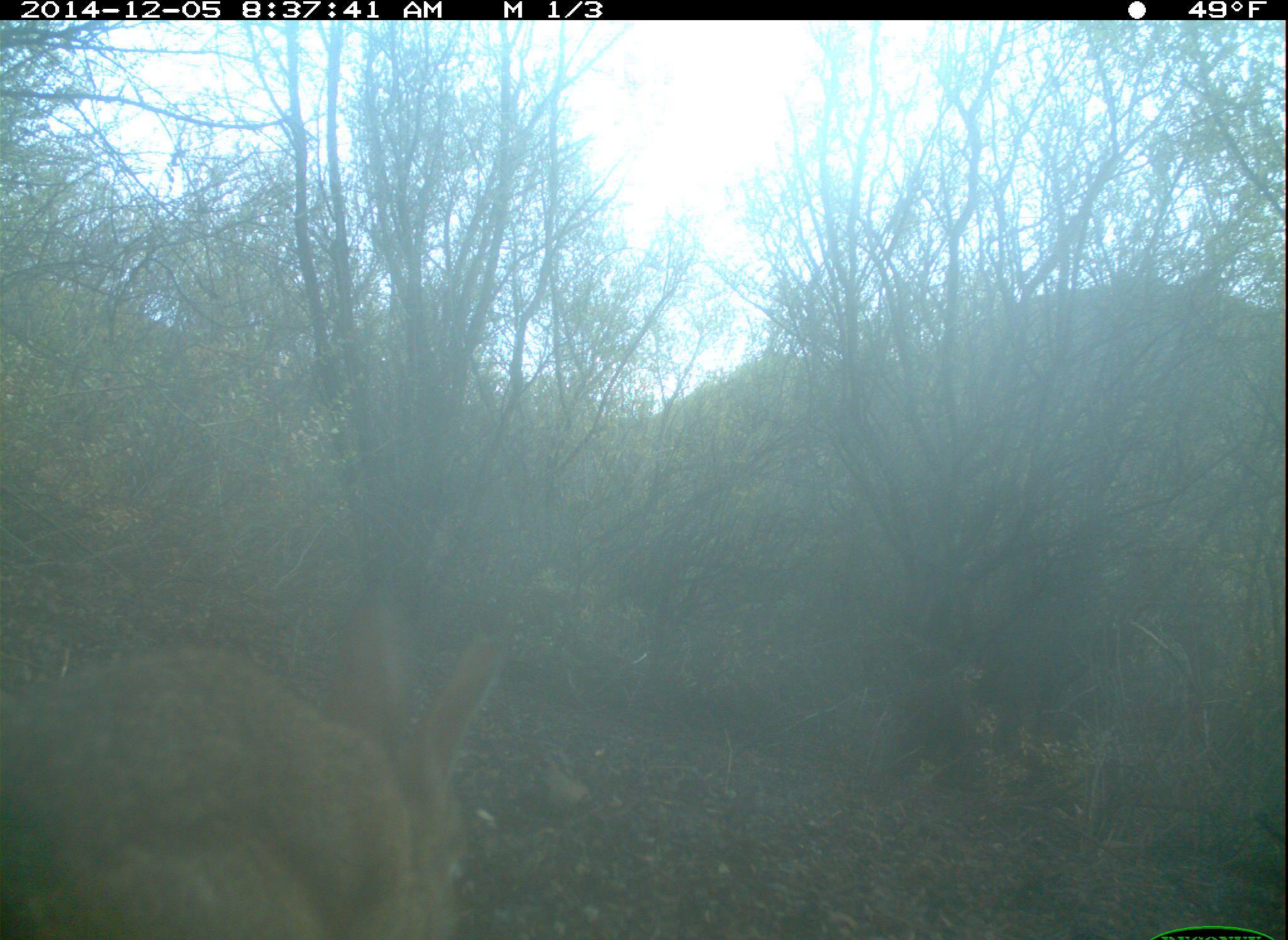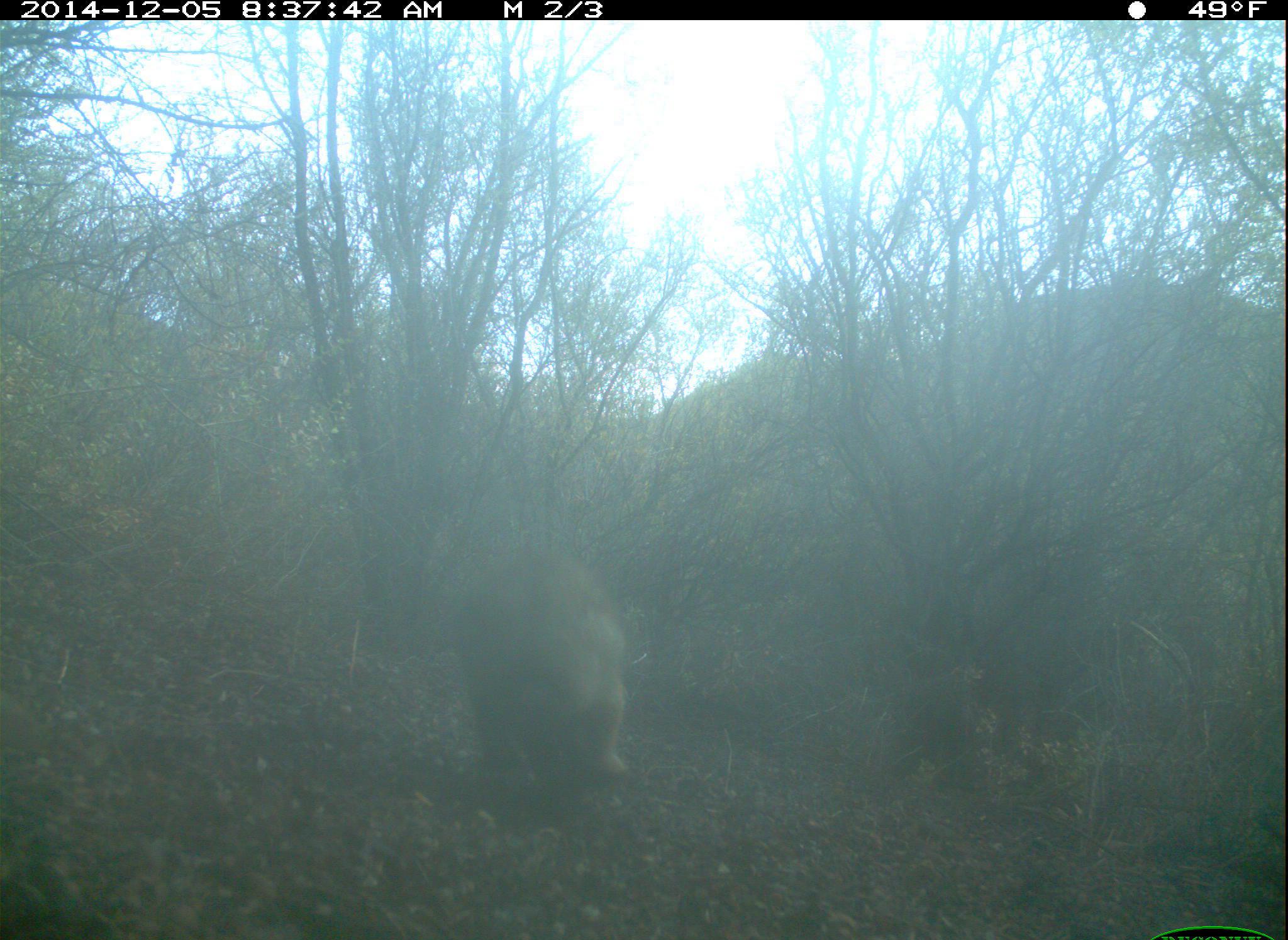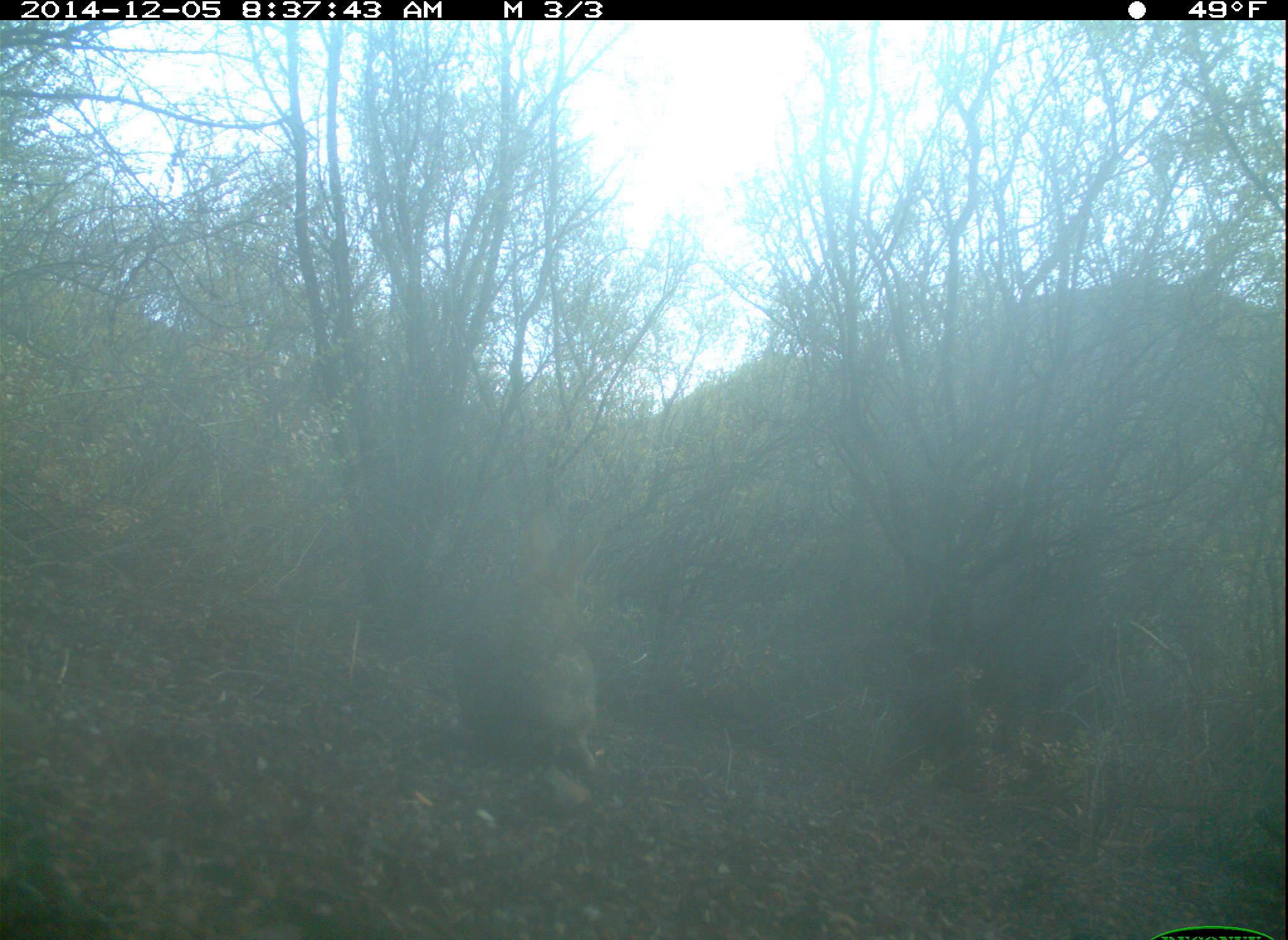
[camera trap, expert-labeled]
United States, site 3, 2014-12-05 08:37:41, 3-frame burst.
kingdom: Animalia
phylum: Chordata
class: Mammalia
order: Lagomorpha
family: Leporidae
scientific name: Leporidae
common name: rabbits and hares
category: rabbit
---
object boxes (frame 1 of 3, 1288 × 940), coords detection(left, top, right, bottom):
rabbit: detection(0, 608, 513, 939)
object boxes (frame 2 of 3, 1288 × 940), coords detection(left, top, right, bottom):
rabbit: detection(448, 546, 631, 783)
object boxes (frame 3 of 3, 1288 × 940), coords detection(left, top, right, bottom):
rabbit: detection(454, 492, 617, 778)